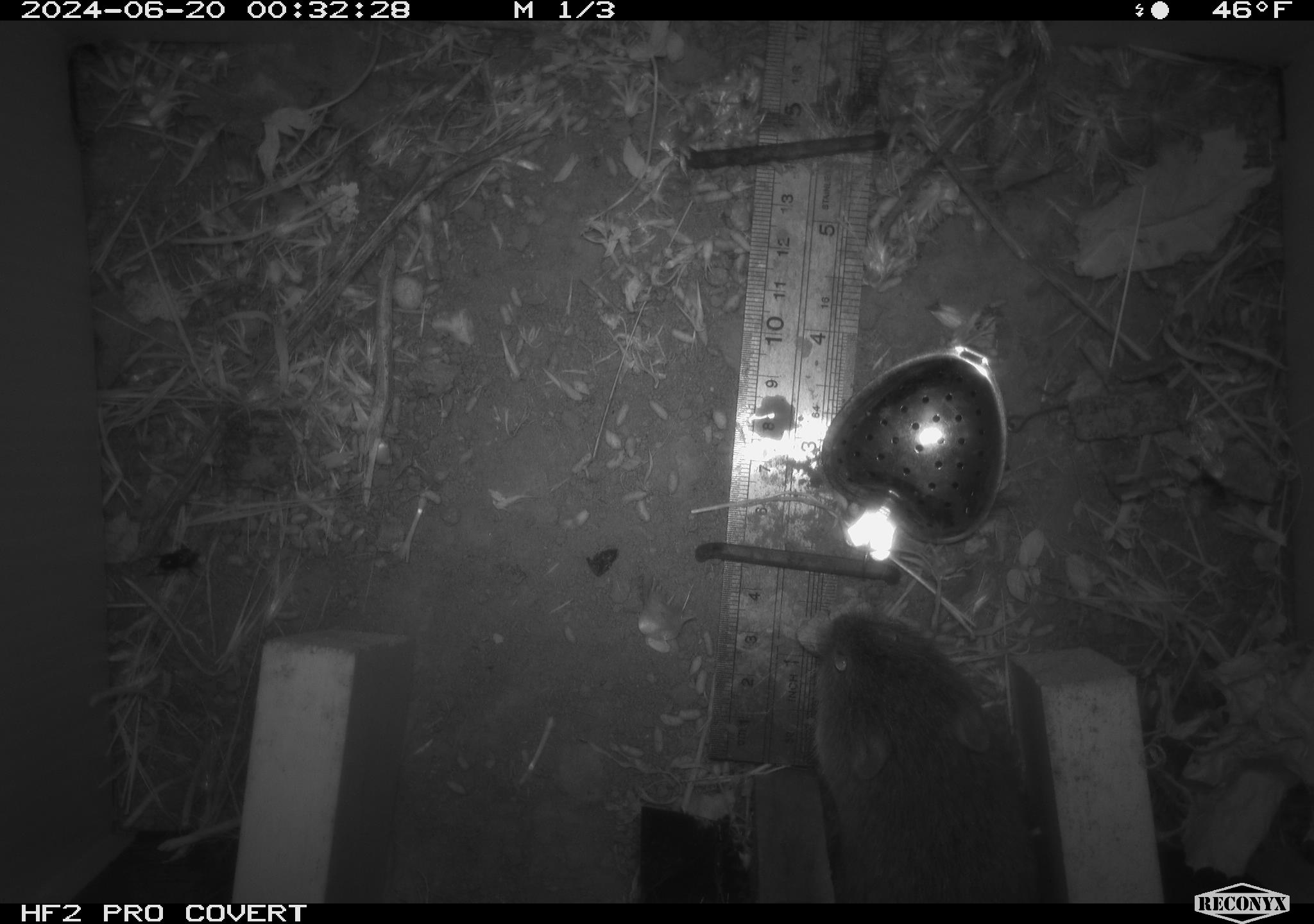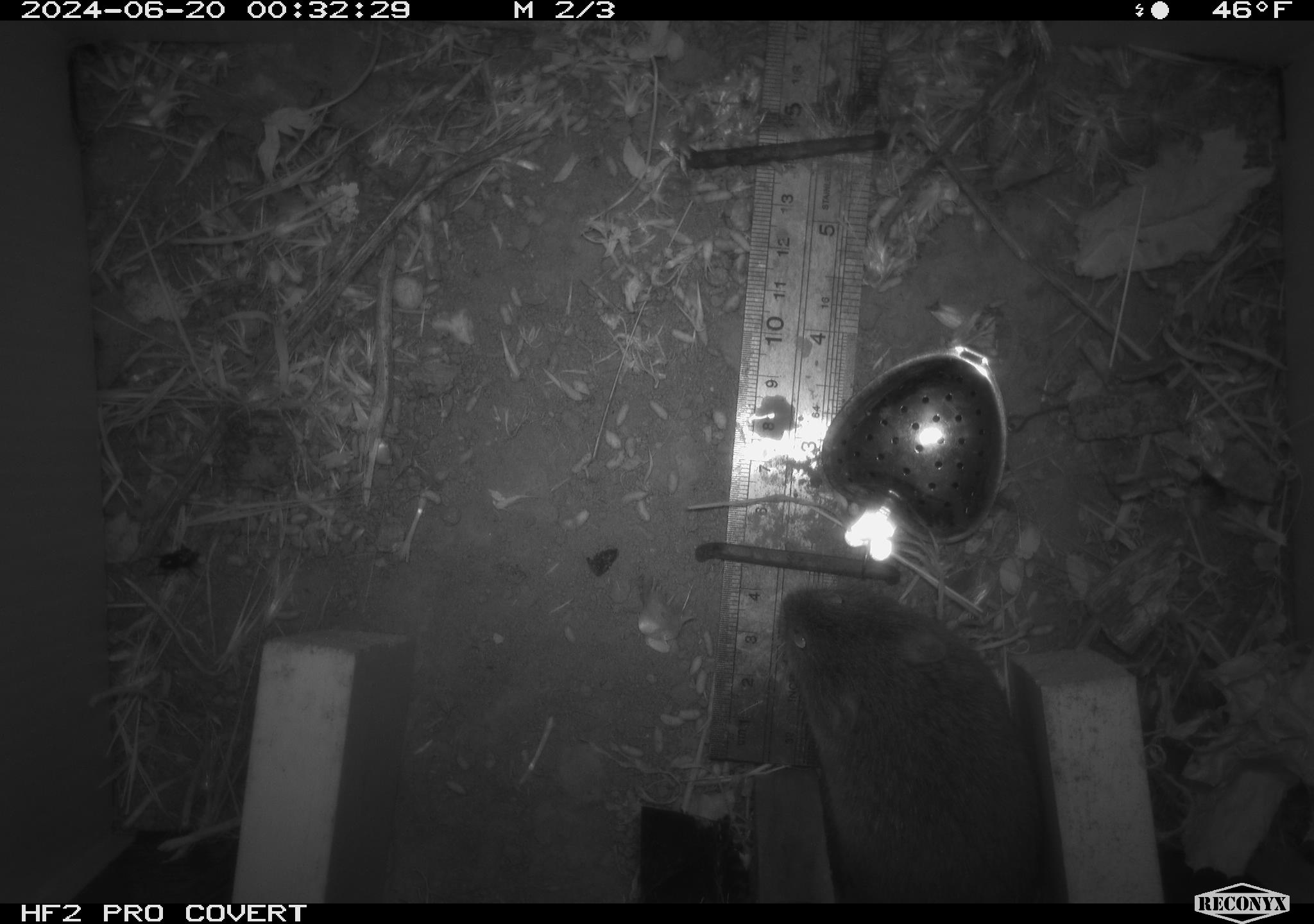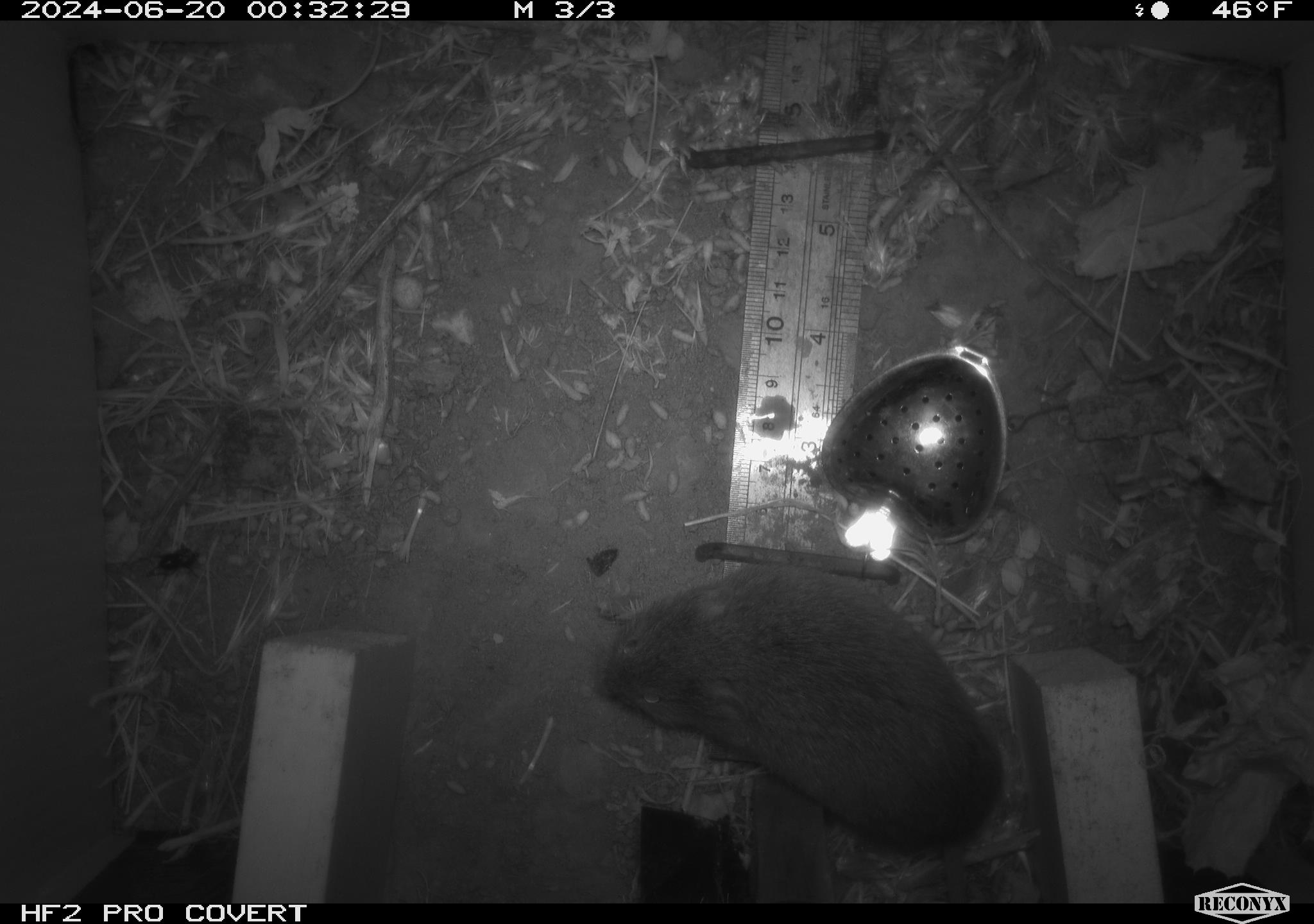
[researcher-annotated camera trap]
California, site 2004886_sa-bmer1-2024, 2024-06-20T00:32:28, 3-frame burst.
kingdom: Animalia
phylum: Chordata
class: Mammalia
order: Rodentia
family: Cricetidae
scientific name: Cricetidae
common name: hamsters, voles, lemmings, and allies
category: cricetidae family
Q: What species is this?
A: Cricetidae family (hamsters, voles, lemmings, and allies) (Cricetidae).